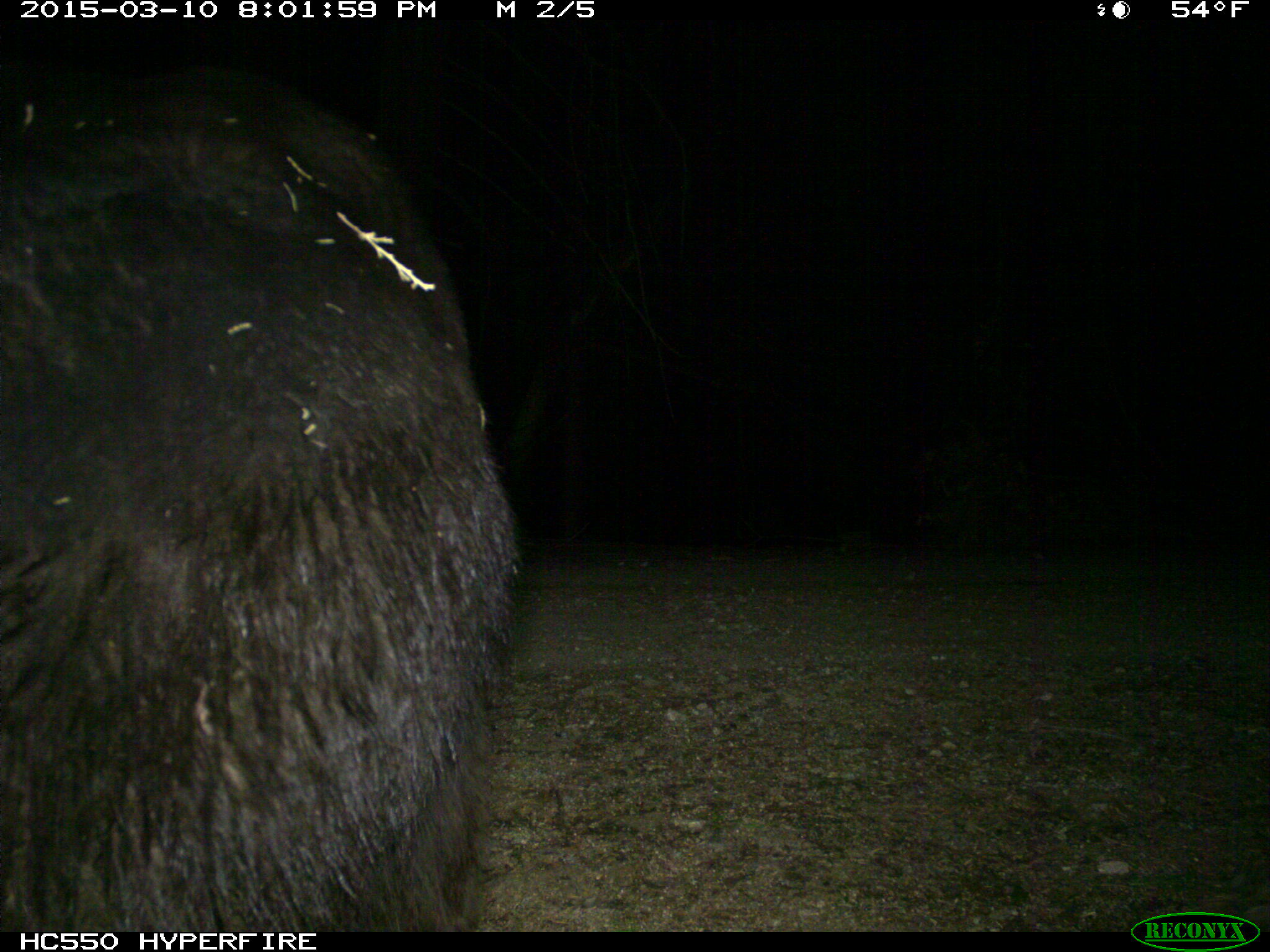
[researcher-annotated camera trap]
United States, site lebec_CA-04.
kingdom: Animalia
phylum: Chordata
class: Mammalia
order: Carnivora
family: Ursidae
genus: Ursus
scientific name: Ursus americanus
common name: american black bear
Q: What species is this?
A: Ursus americanus (american black bear).